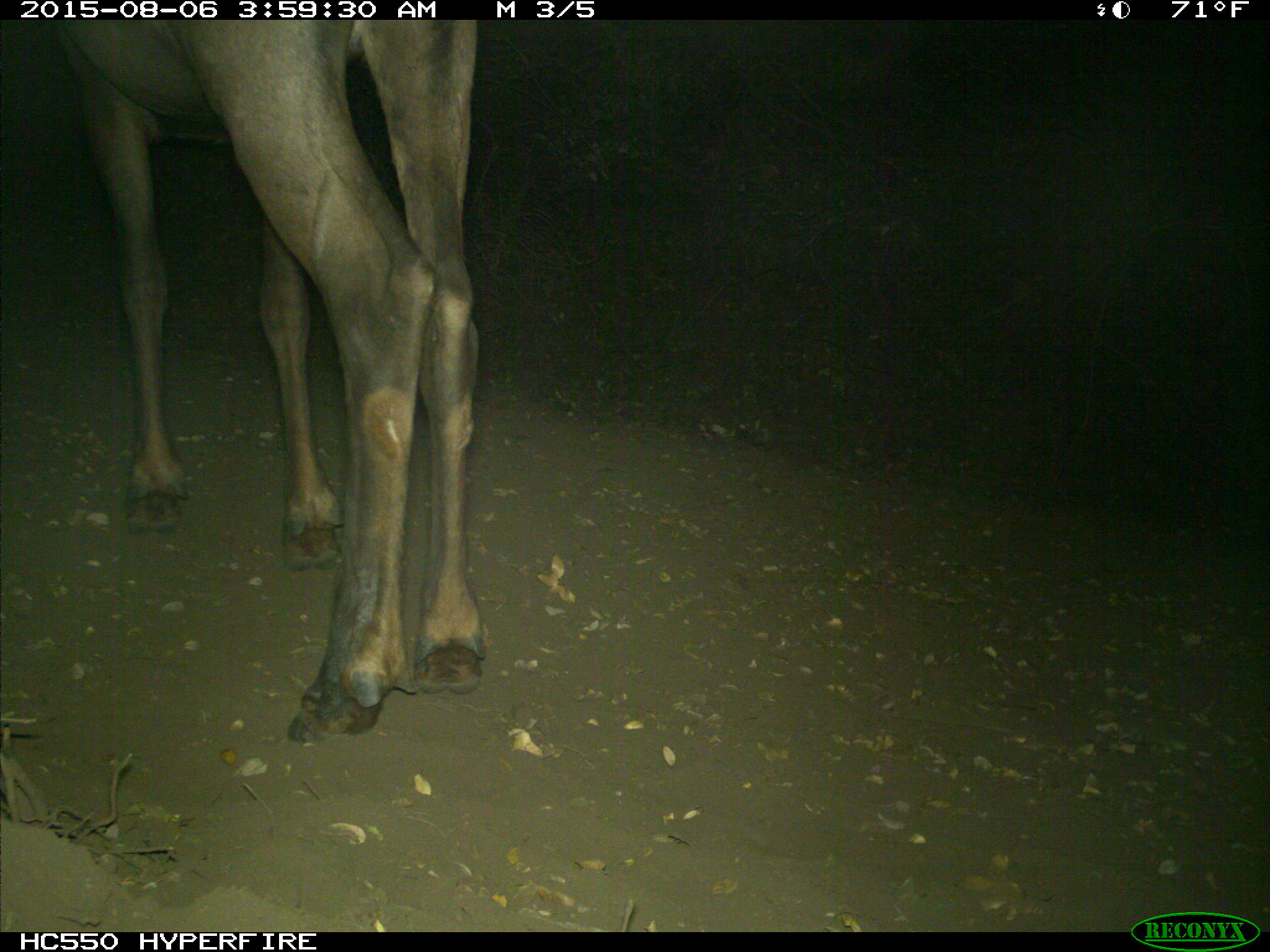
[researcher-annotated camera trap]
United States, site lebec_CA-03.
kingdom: Animalia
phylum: Chordata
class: Mammalia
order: Artiodactyla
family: Cervidae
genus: Cervus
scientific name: Cervus canadensis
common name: elk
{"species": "Cervus canadensis (elk)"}